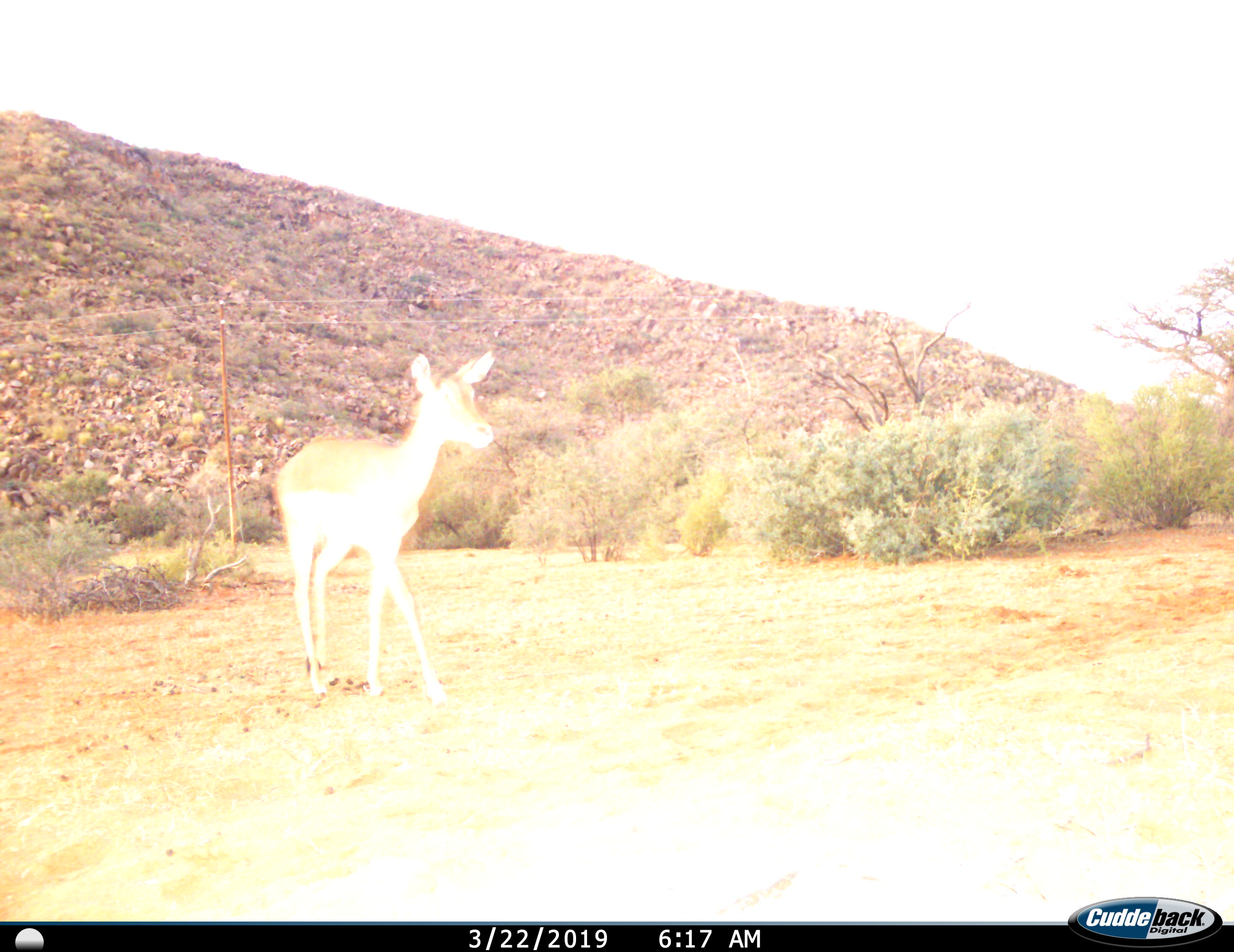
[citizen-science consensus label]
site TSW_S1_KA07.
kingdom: Animalia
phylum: Chordata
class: Mammalia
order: Artiodactyla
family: Bovidae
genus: Aepyceros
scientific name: Aepyceros melampus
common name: impala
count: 1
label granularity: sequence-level